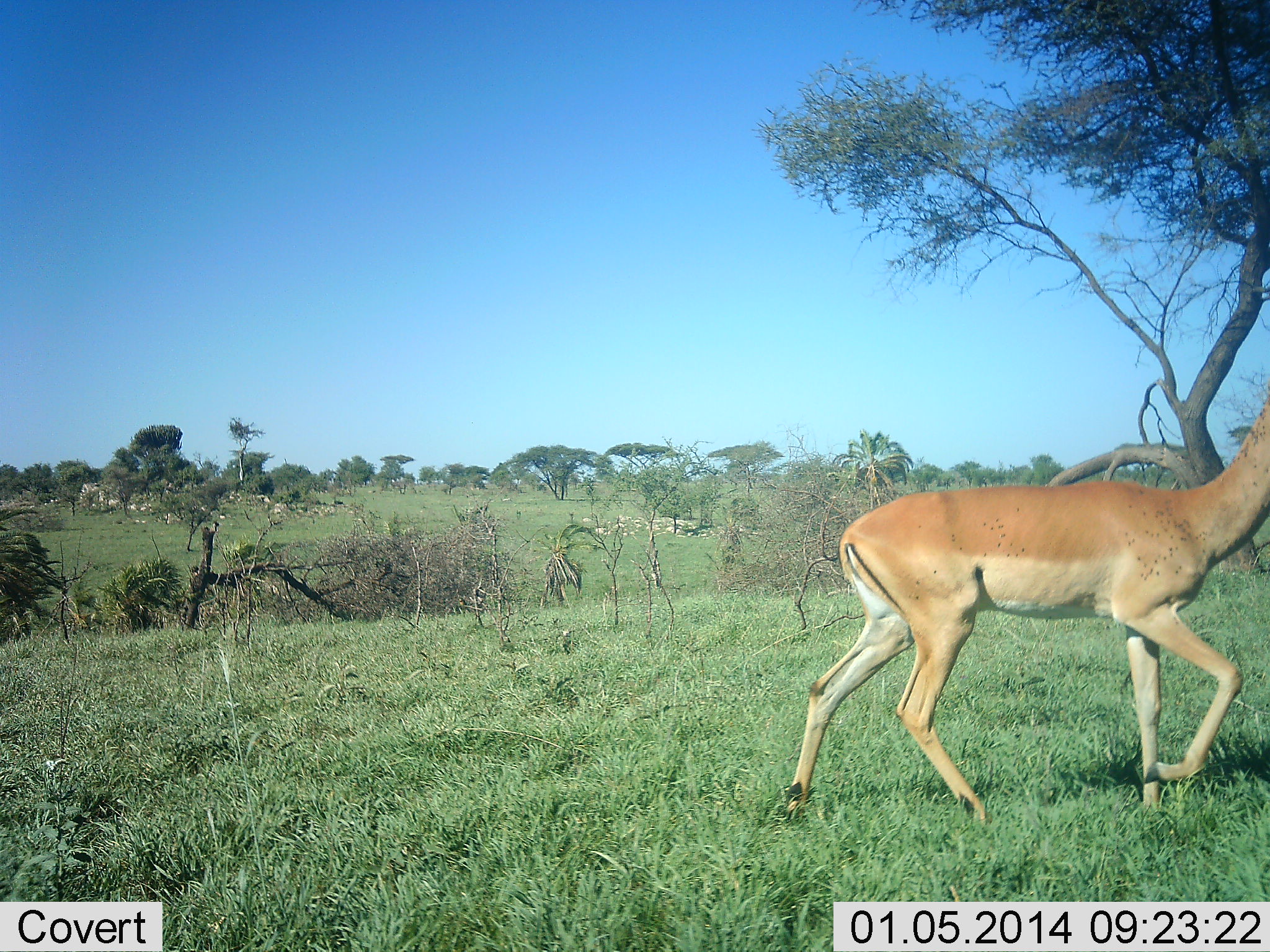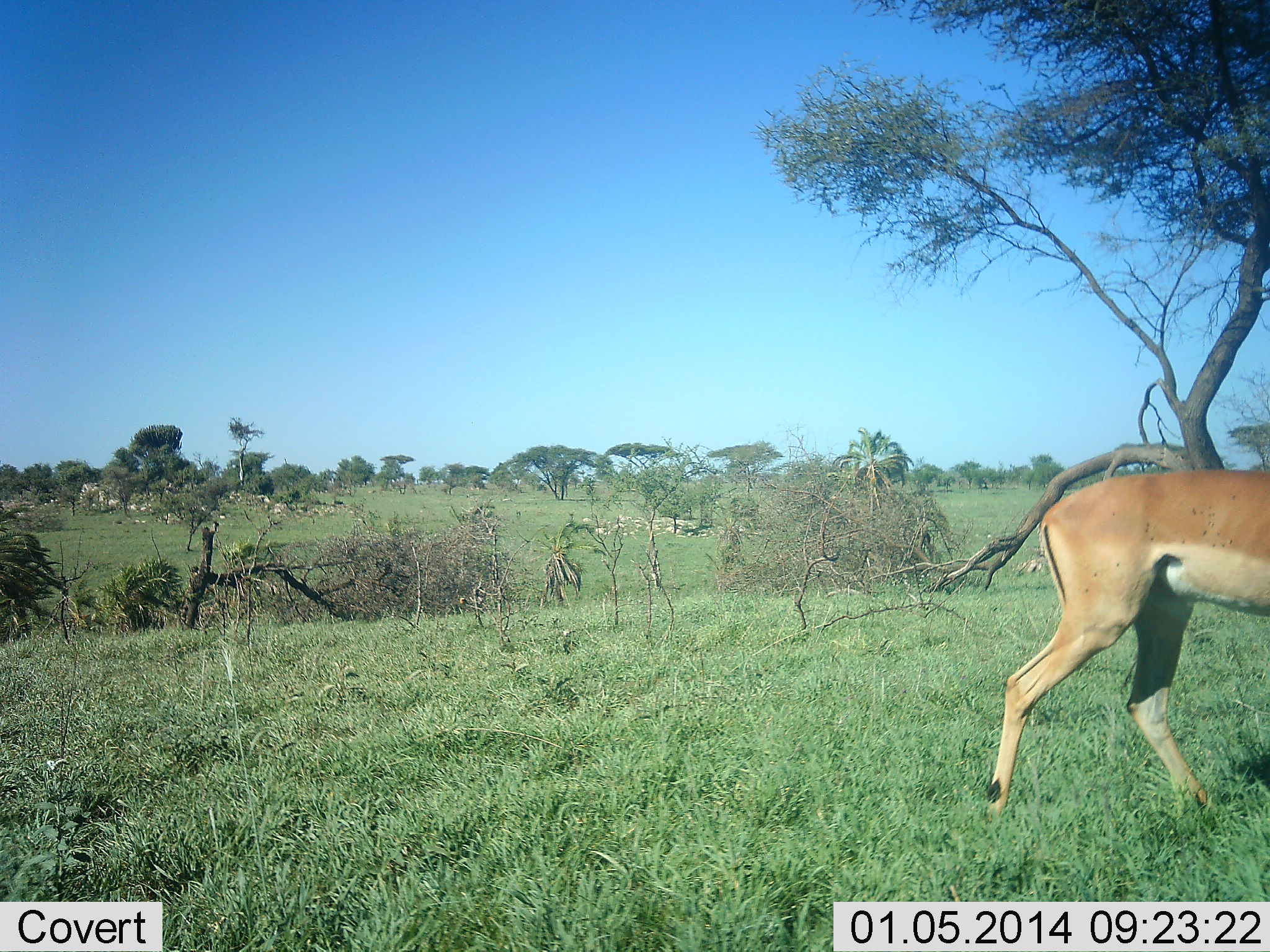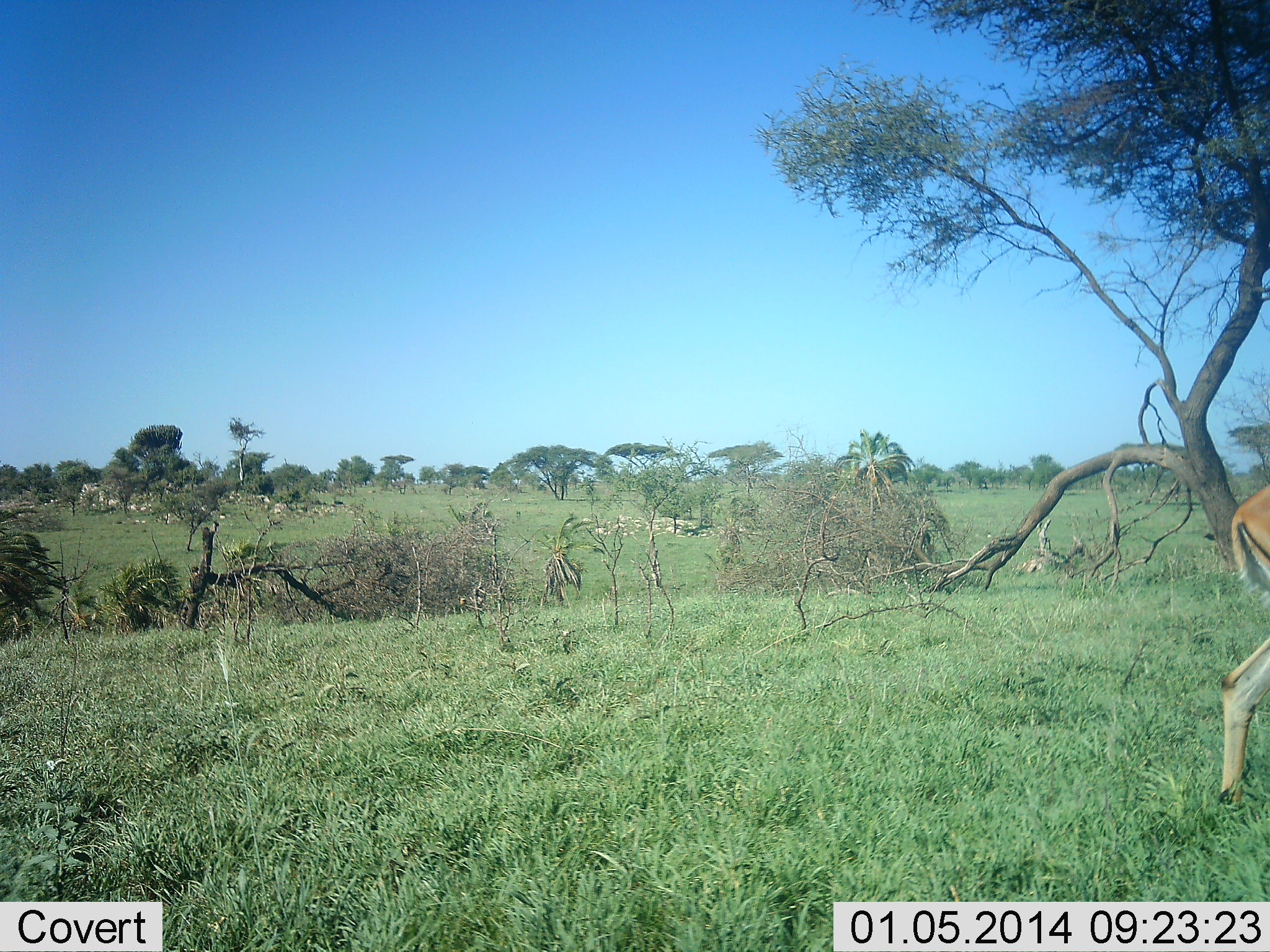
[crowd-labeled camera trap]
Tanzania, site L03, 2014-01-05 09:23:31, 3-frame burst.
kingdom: Animalia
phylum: Chordata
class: Mammalia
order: Artiodactyla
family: Bovidae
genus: Aepyceros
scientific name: Aepyceros melampus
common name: impala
Impala (Aepyceros melampus), count 1. Behavior (volunteer vote fractions): standing 0%, resting 0%, moving 100%, interacting 0%. Young present (vote fraction): 0%. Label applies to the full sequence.